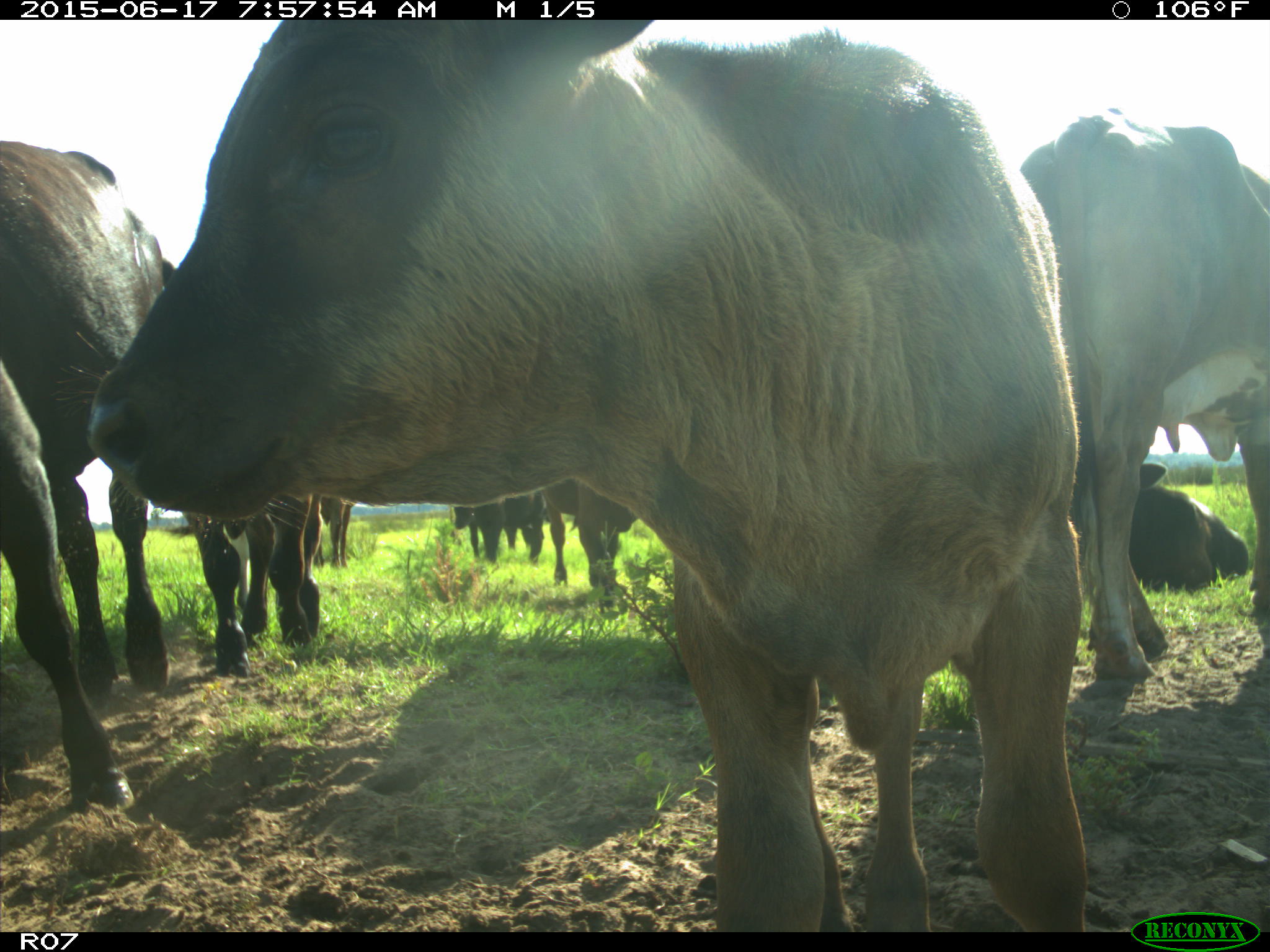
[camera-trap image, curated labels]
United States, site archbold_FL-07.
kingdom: Animalia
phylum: Chordata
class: Mammalia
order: Artiodactyla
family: Bovidae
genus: Bos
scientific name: Bos taurus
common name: domestic cow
Bos taurus (domestic cow).